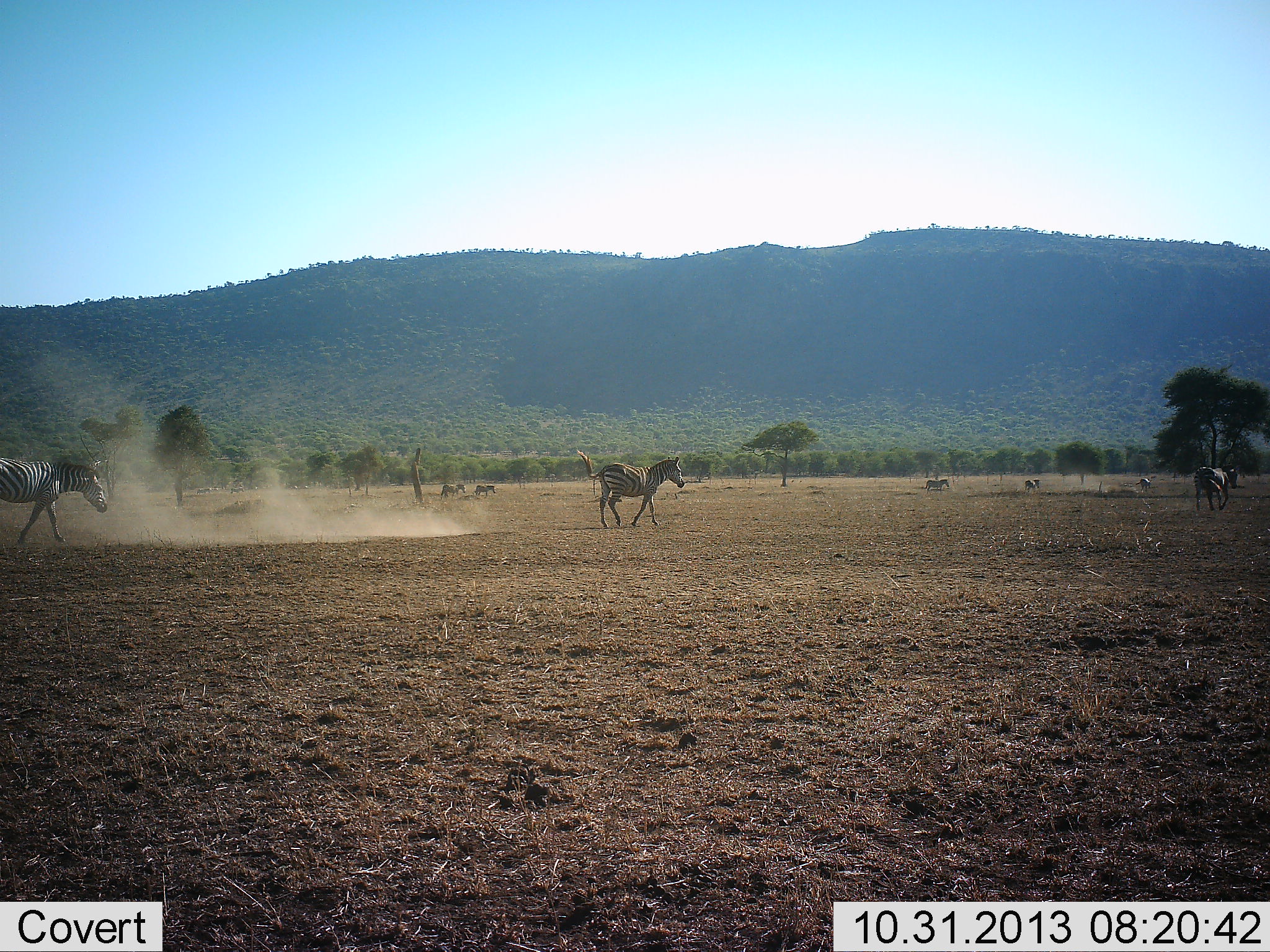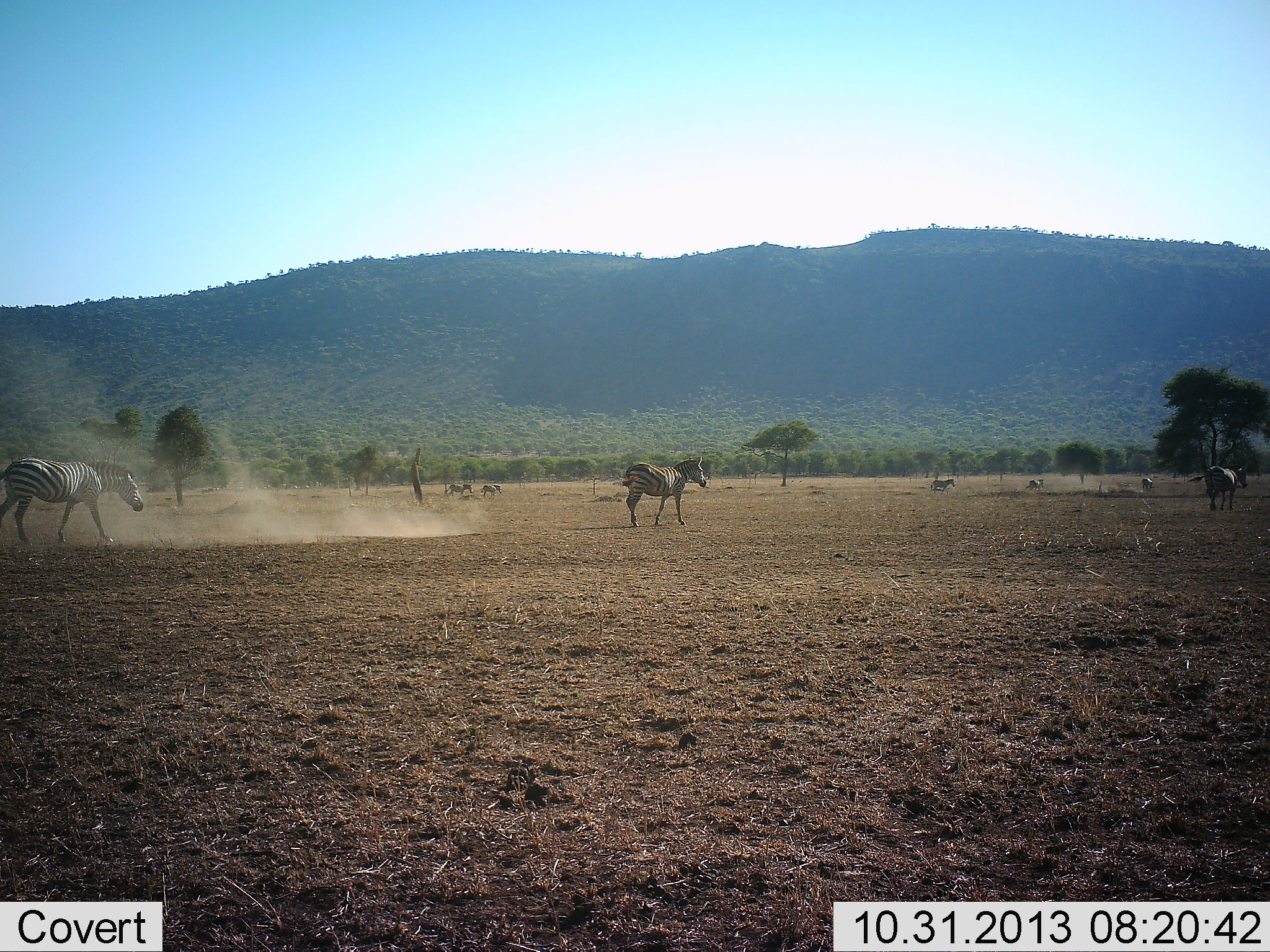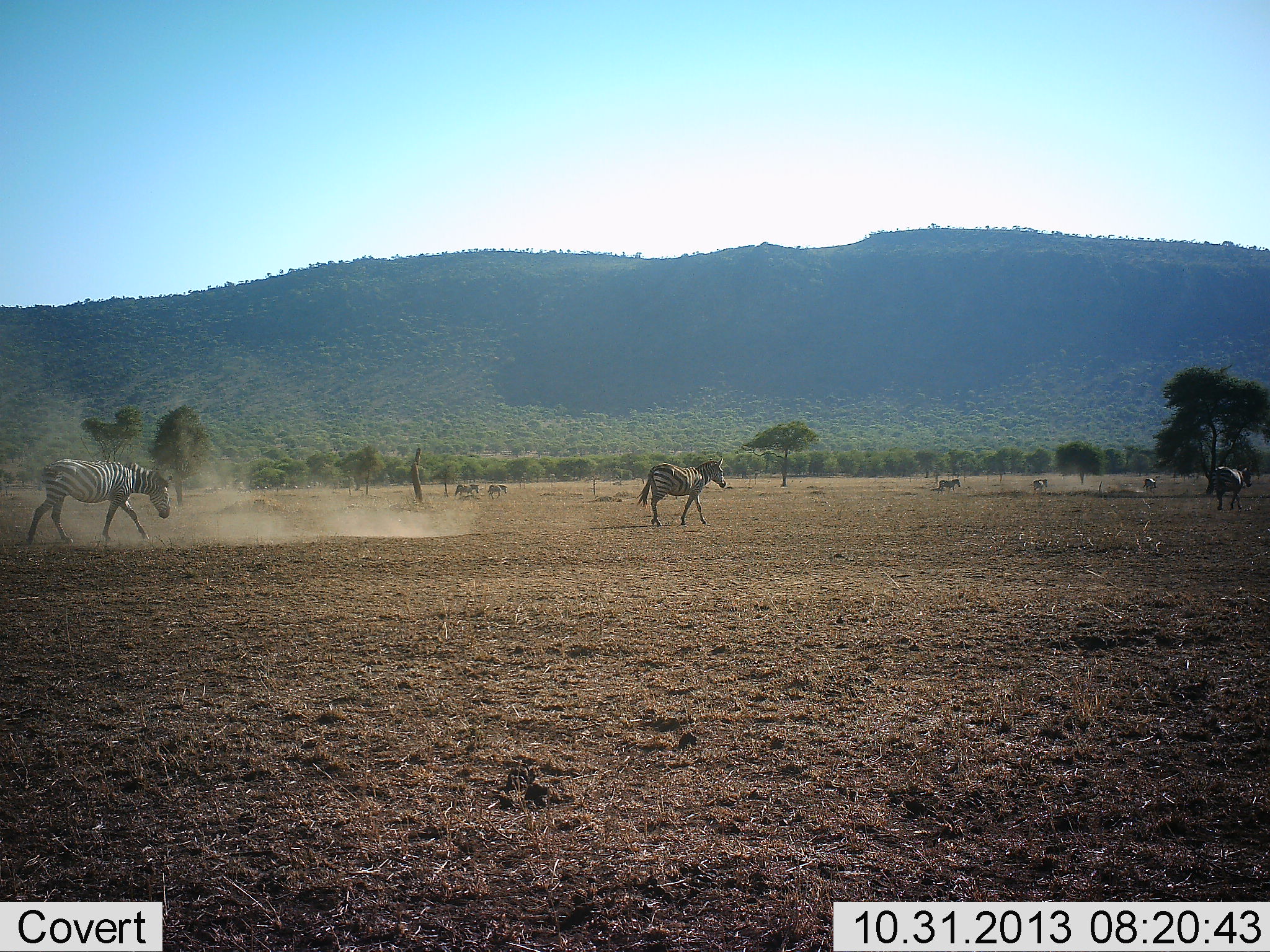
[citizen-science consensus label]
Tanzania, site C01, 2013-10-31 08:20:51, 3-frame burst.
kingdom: Animalia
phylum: Chordata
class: Mammalia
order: Perissodactyla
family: Equidae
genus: Equus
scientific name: Equus quagga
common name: plains zebra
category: zebra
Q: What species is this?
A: Zebra (plains zebra) (Equus quagga).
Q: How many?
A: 8.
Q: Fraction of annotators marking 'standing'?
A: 10%.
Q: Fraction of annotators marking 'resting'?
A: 10%.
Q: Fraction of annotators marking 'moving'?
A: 100%.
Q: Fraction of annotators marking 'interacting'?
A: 0%.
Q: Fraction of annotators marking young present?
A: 0%.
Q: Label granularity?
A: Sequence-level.